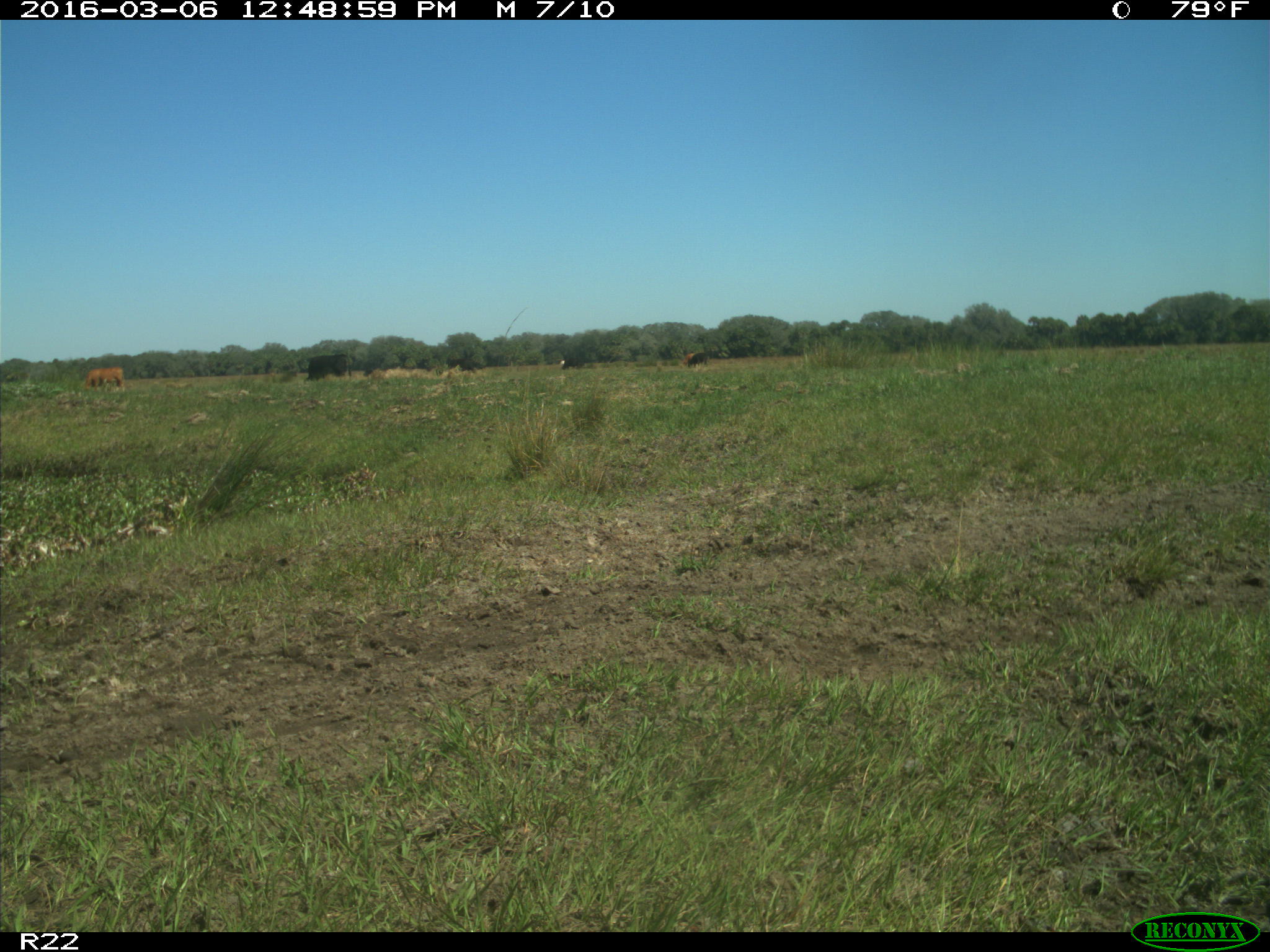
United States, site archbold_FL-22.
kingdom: Animalia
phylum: Chordata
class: Mammalia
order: Artiodactyla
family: Bovidae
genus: Bos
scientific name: Bos taurus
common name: domestic cow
Bos taurus (domestic cow).